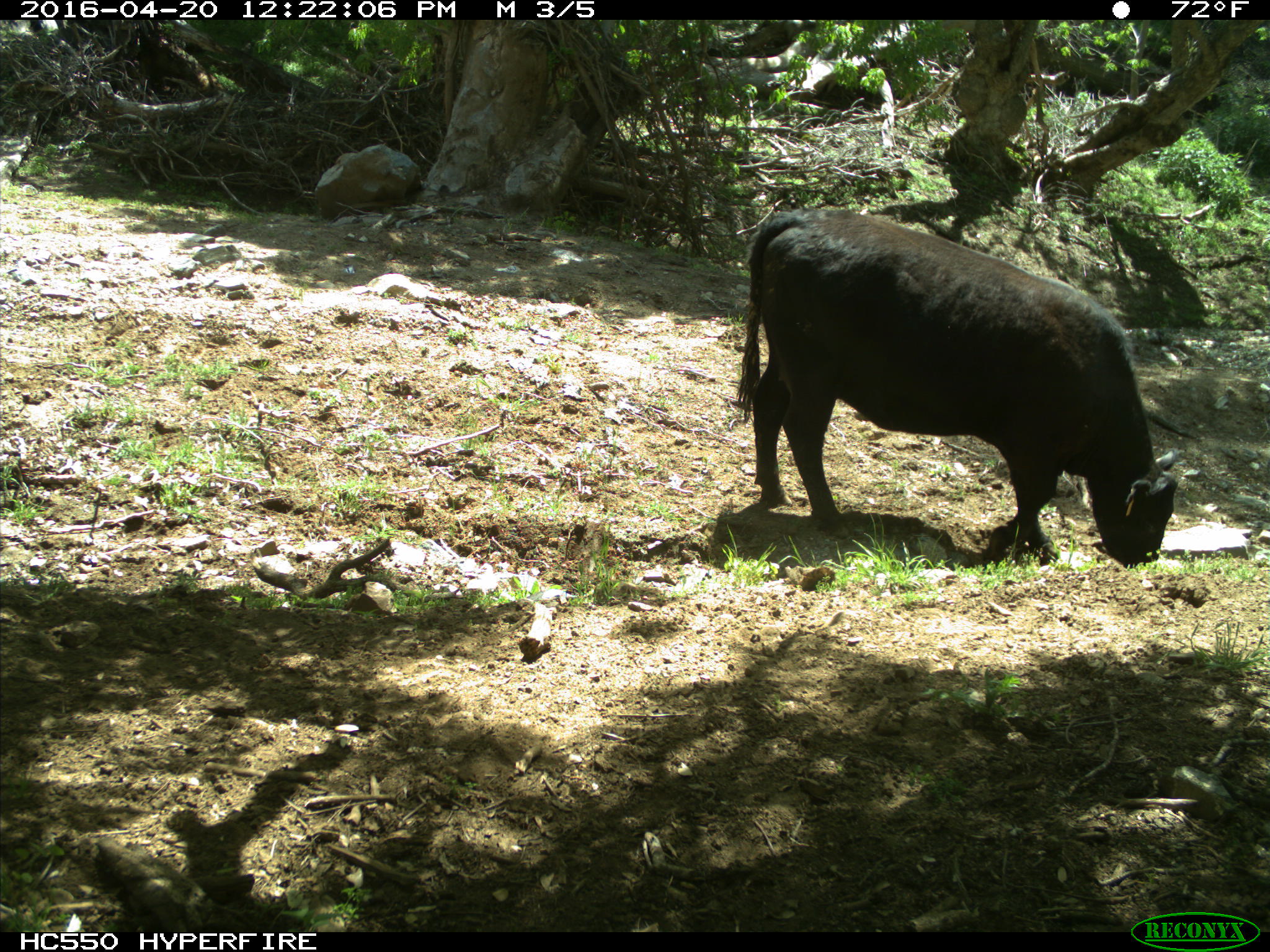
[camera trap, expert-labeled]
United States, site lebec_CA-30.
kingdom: Animalia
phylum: Chordata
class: Mammalia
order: Artiodactyla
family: Bovidae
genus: Bos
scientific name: Bos taurus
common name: domestic cow